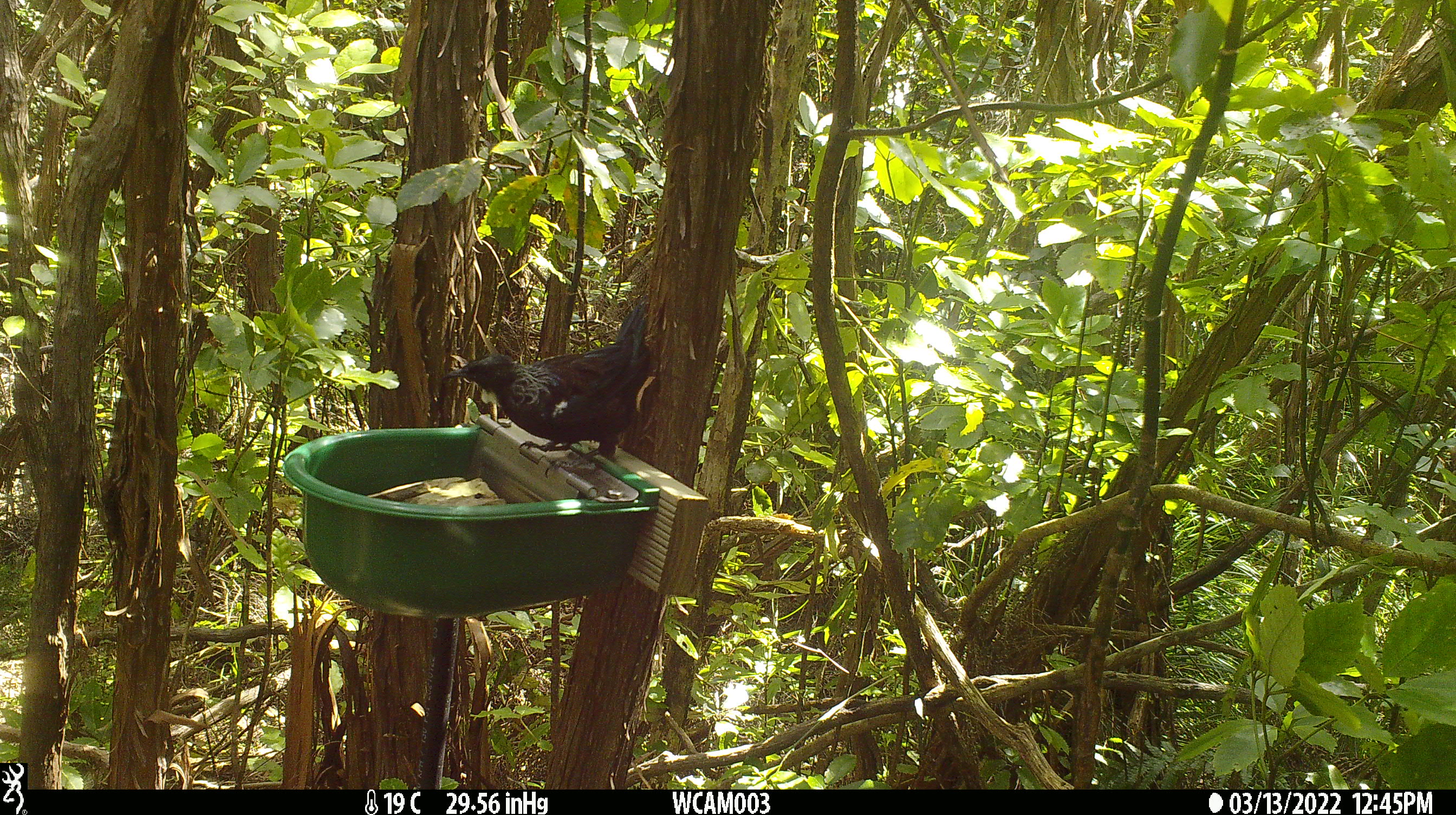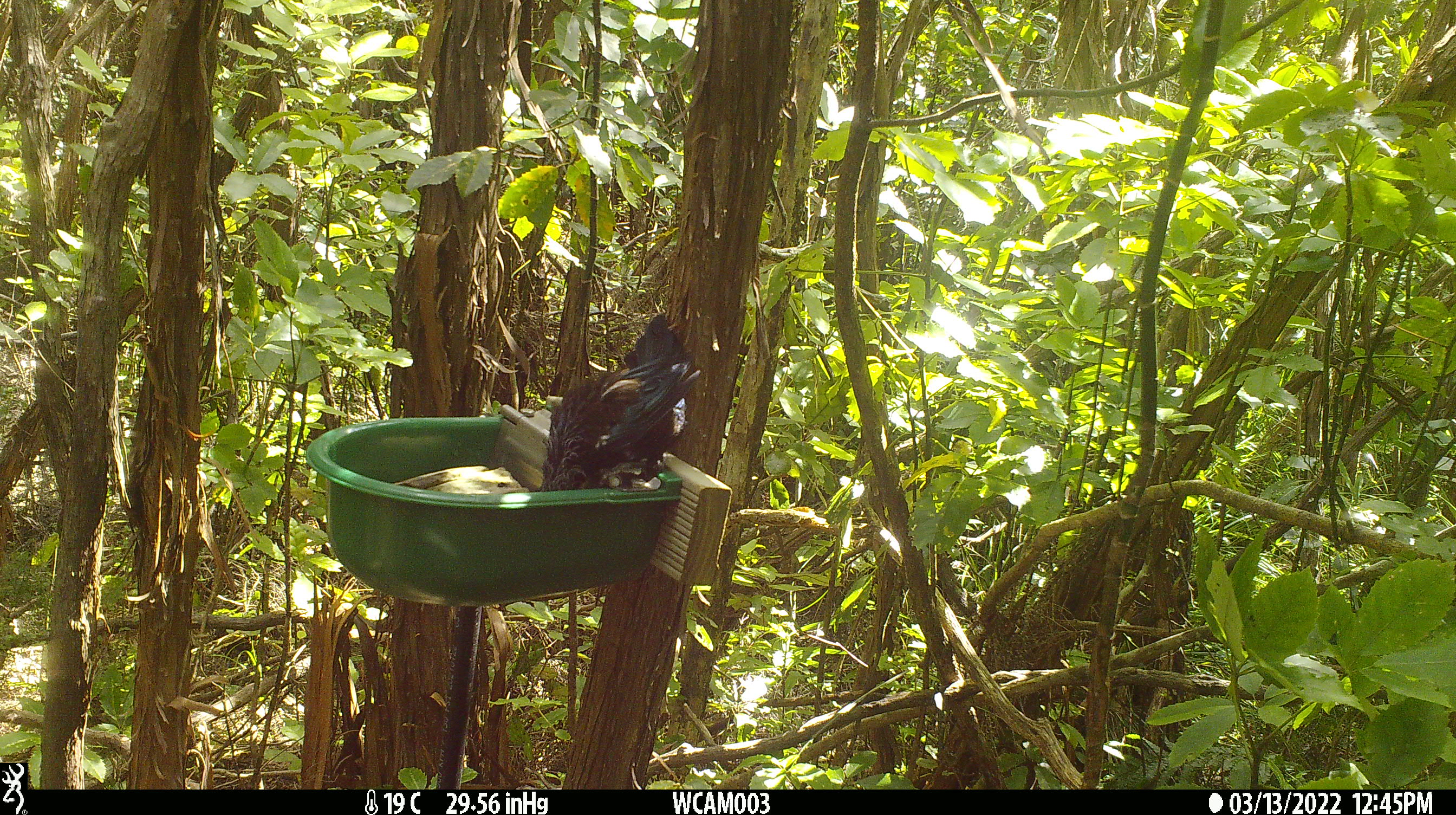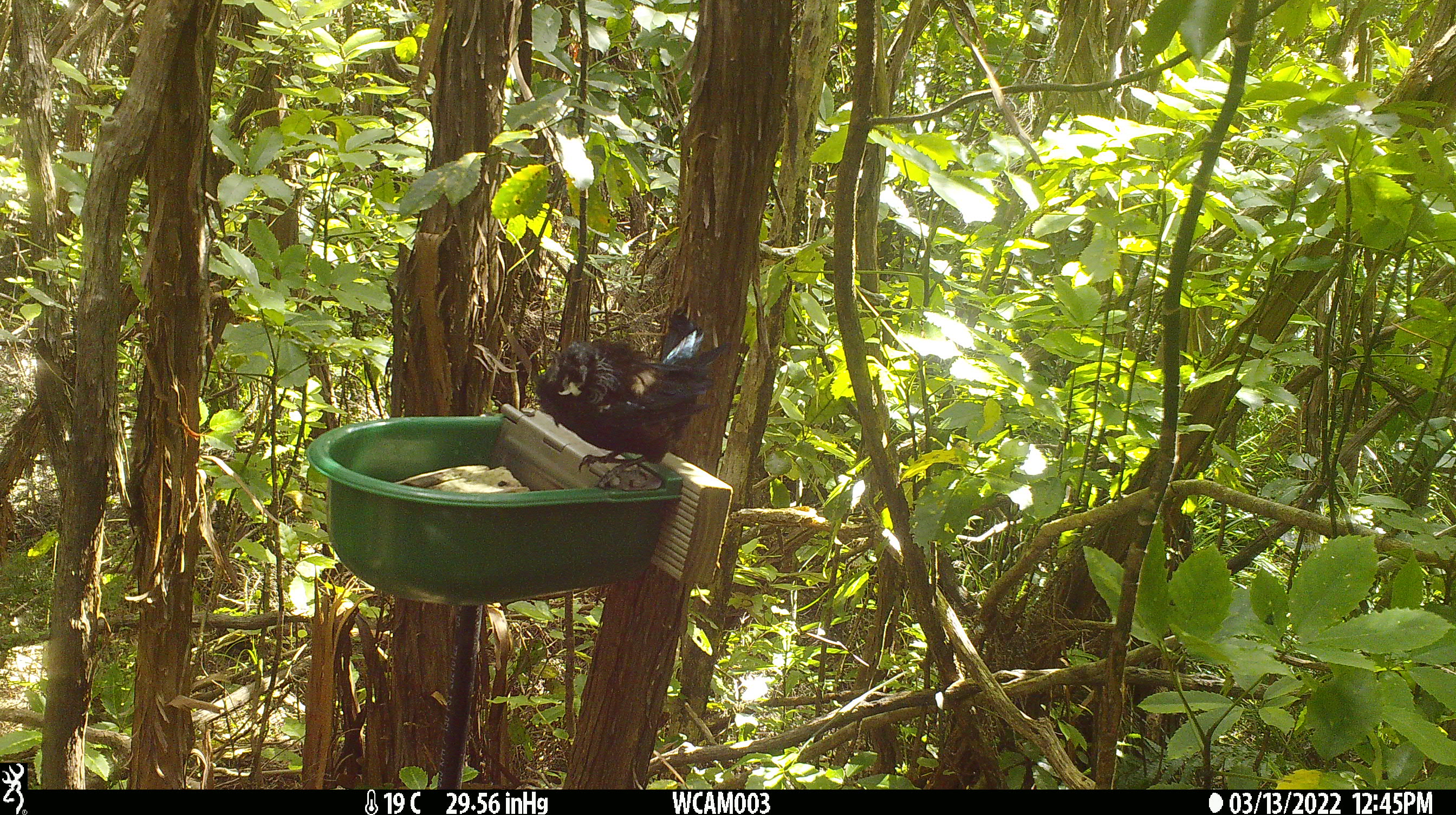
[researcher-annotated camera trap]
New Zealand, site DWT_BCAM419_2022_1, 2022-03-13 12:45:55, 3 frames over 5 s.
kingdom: Animalia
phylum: Chordata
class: Aves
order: Passeriformes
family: Meliphagidae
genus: Prosthemadera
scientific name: Prosthemadera novaeseelandiae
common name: tui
Tui (Prosthemadera novaeseelandiae).